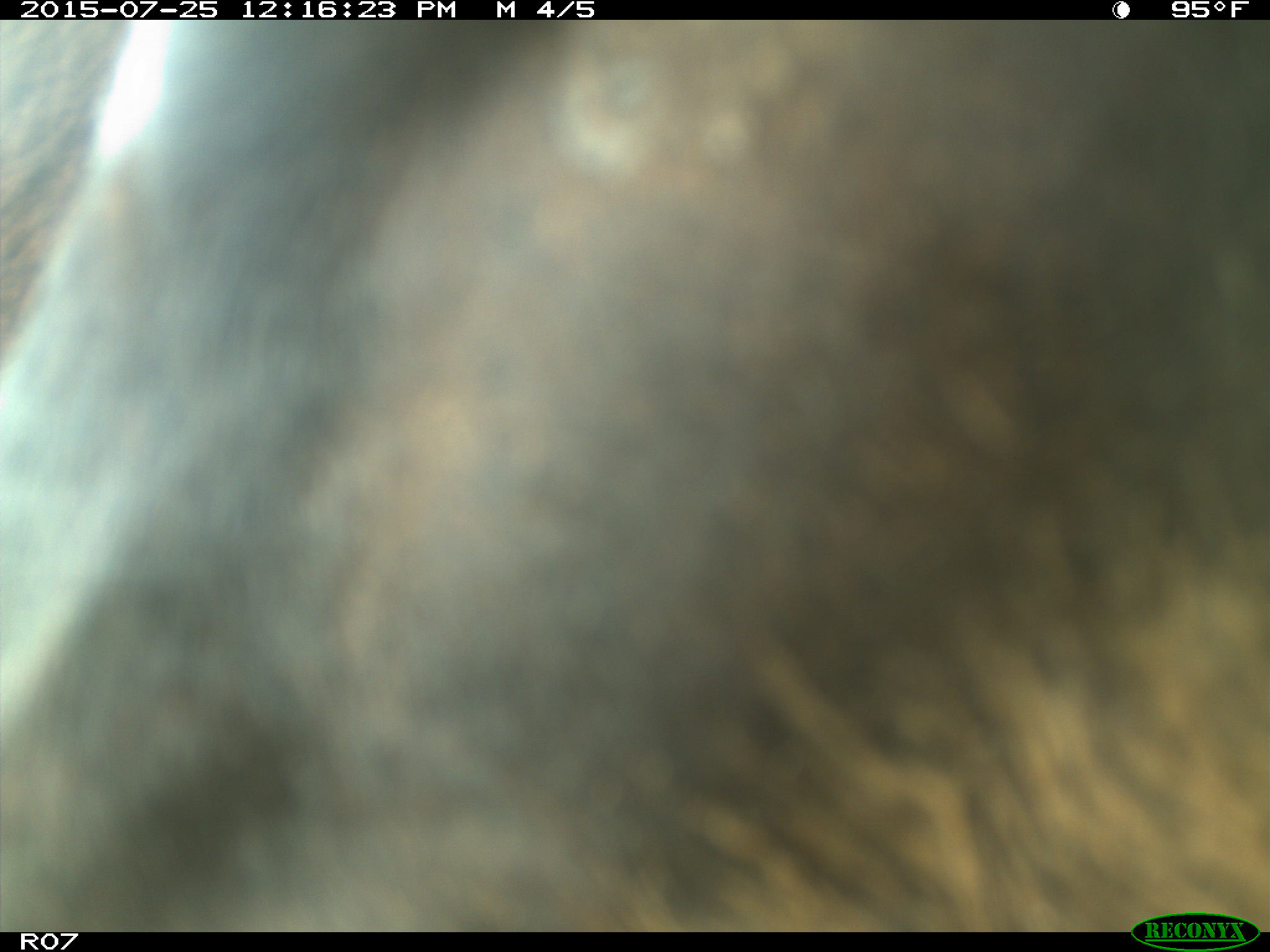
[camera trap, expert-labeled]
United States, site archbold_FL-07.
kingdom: Animalia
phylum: Chordata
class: Mammalia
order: Artiodactyla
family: Bovidae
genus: Bos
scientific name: Bos taurus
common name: domestic cow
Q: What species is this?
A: Bos taurus (domestic cow).